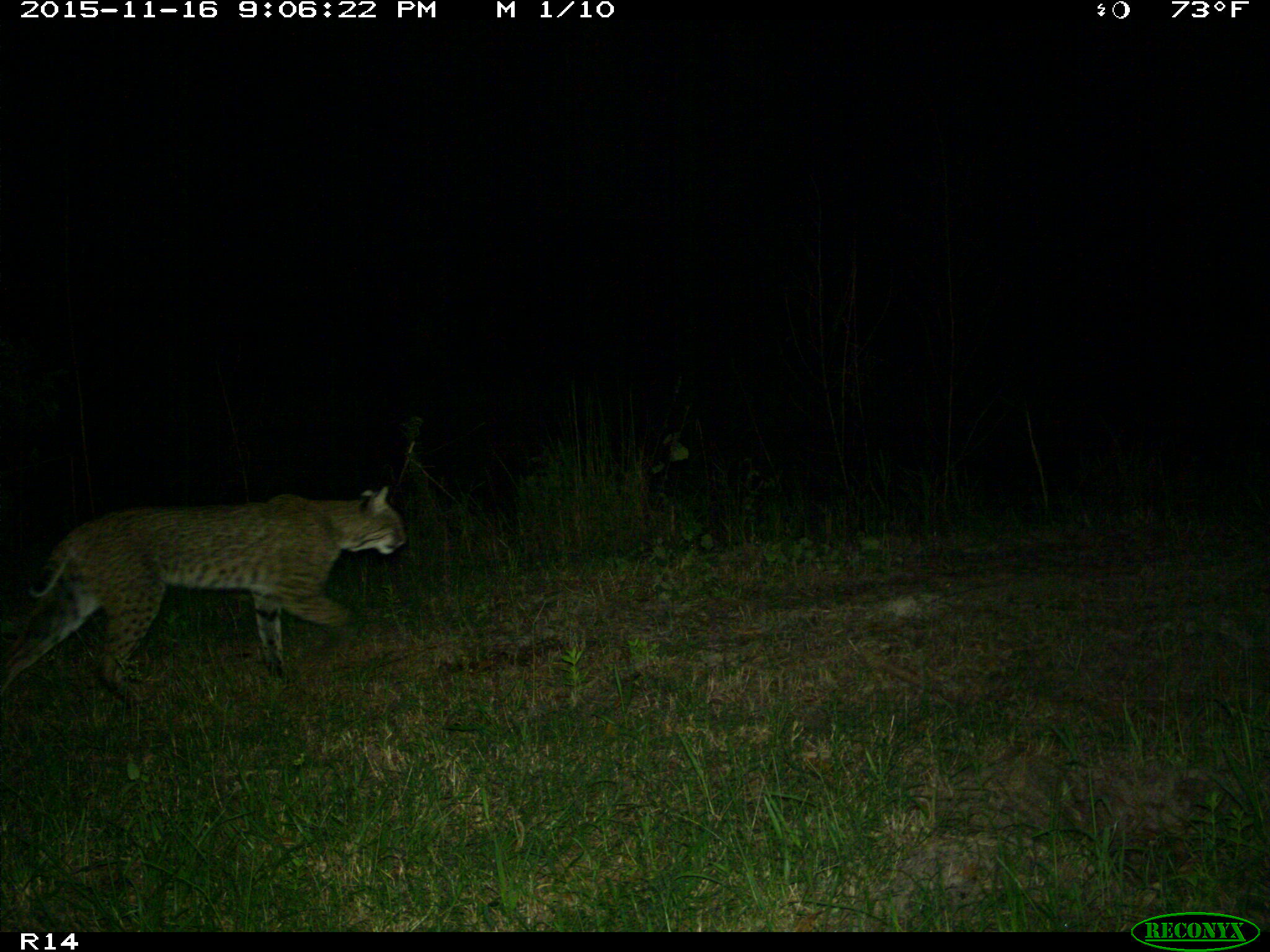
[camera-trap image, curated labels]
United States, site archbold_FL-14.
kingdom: Animalia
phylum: Chordata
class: Mammalia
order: Carnivora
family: Felidae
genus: Lynx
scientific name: Lynx rufus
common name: bobcat